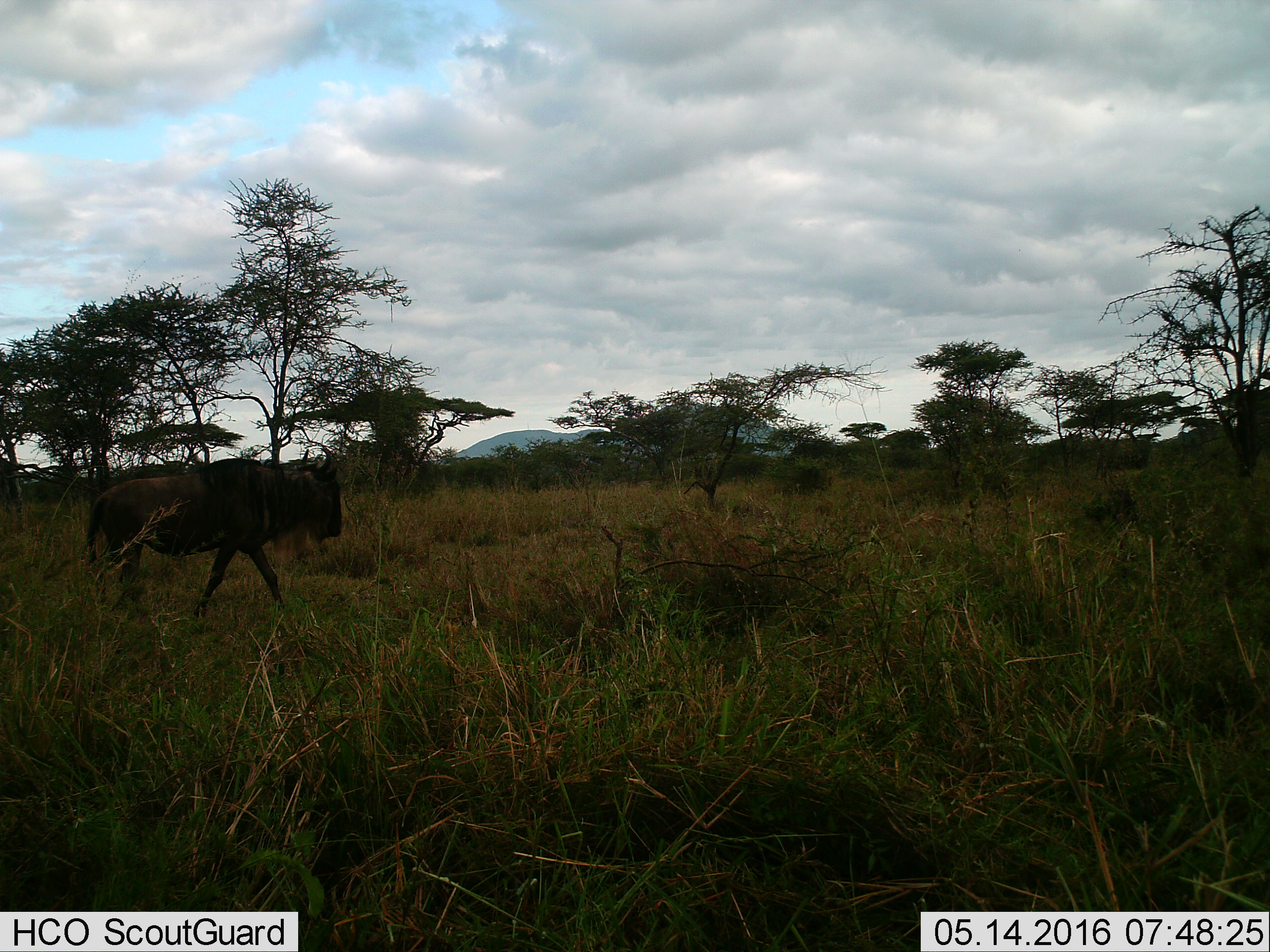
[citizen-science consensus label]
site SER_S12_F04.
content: unidentified animal